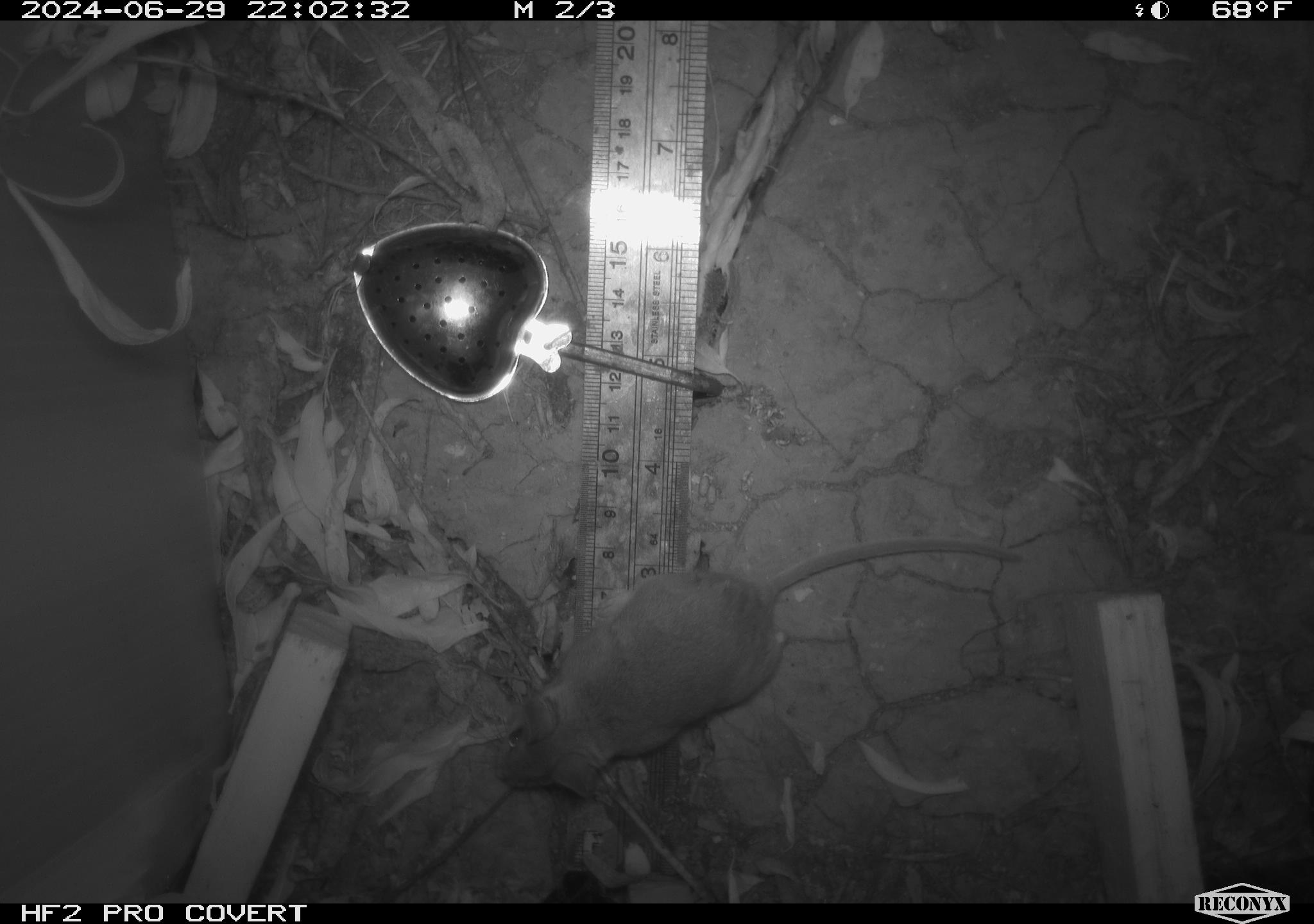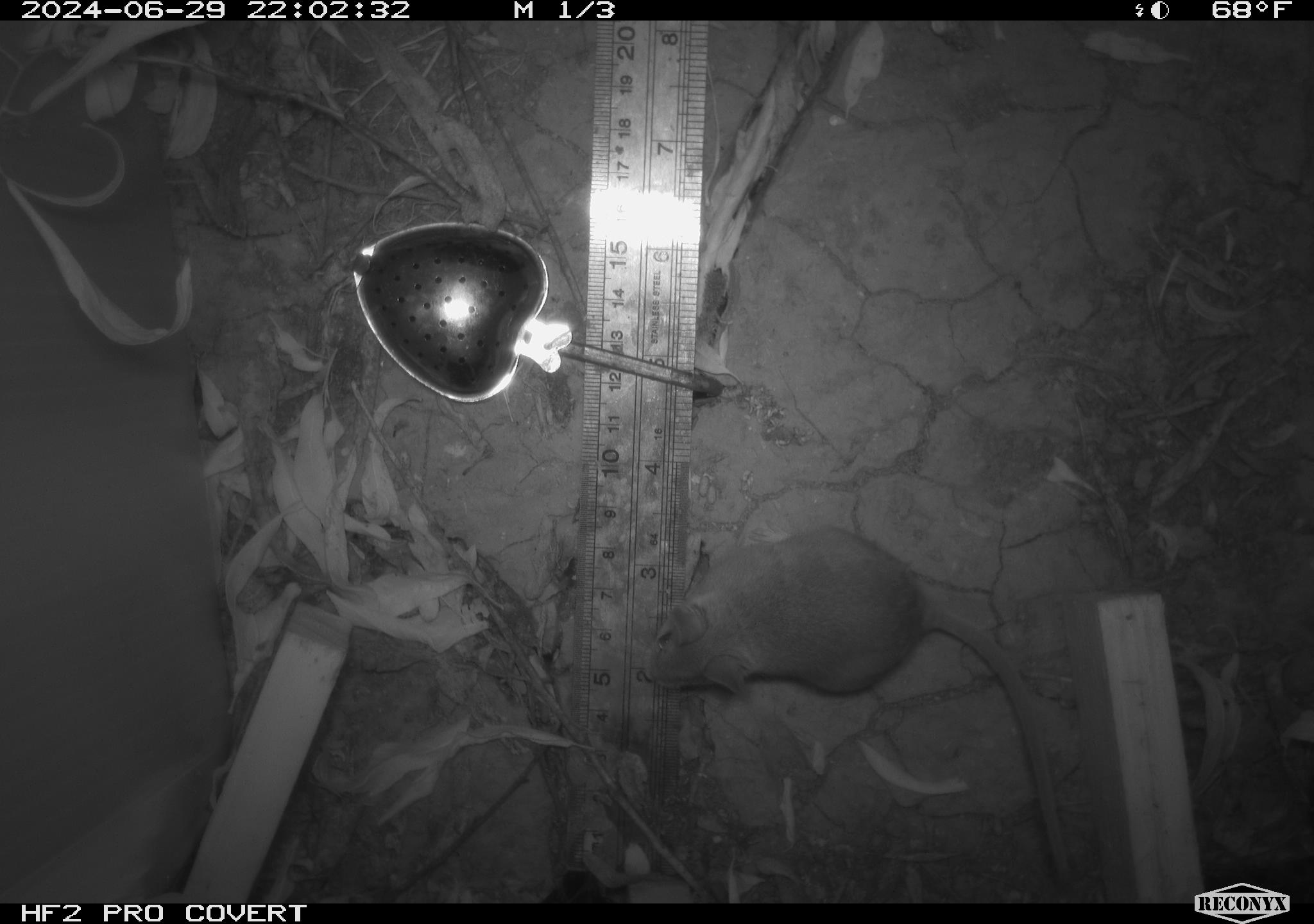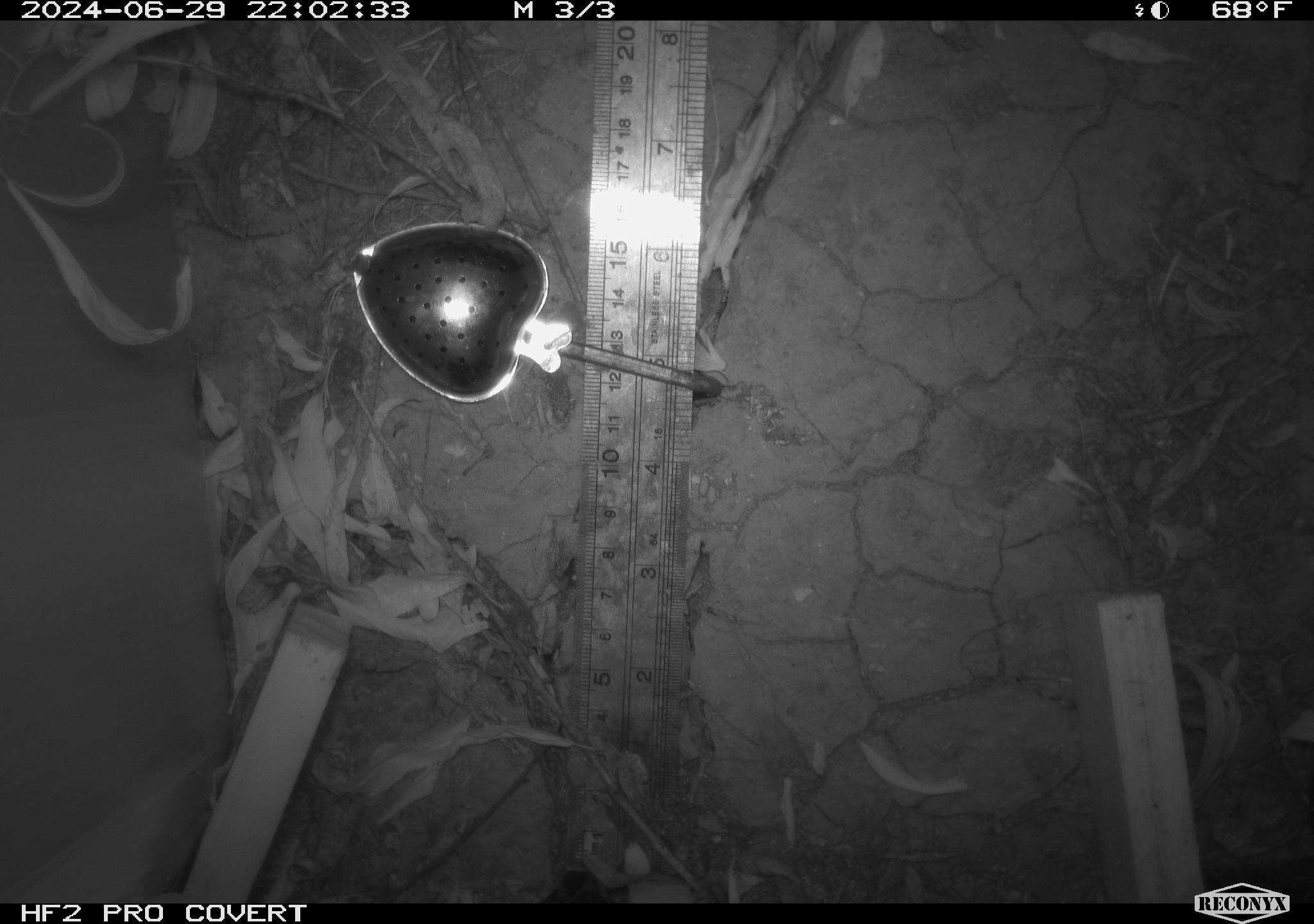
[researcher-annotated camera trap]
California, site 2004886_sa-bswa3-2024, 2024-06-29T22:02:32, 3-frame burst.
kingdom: Animalia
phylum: Chordata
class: Mammalia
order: Rodentia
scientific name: Rodentia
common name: mouse species